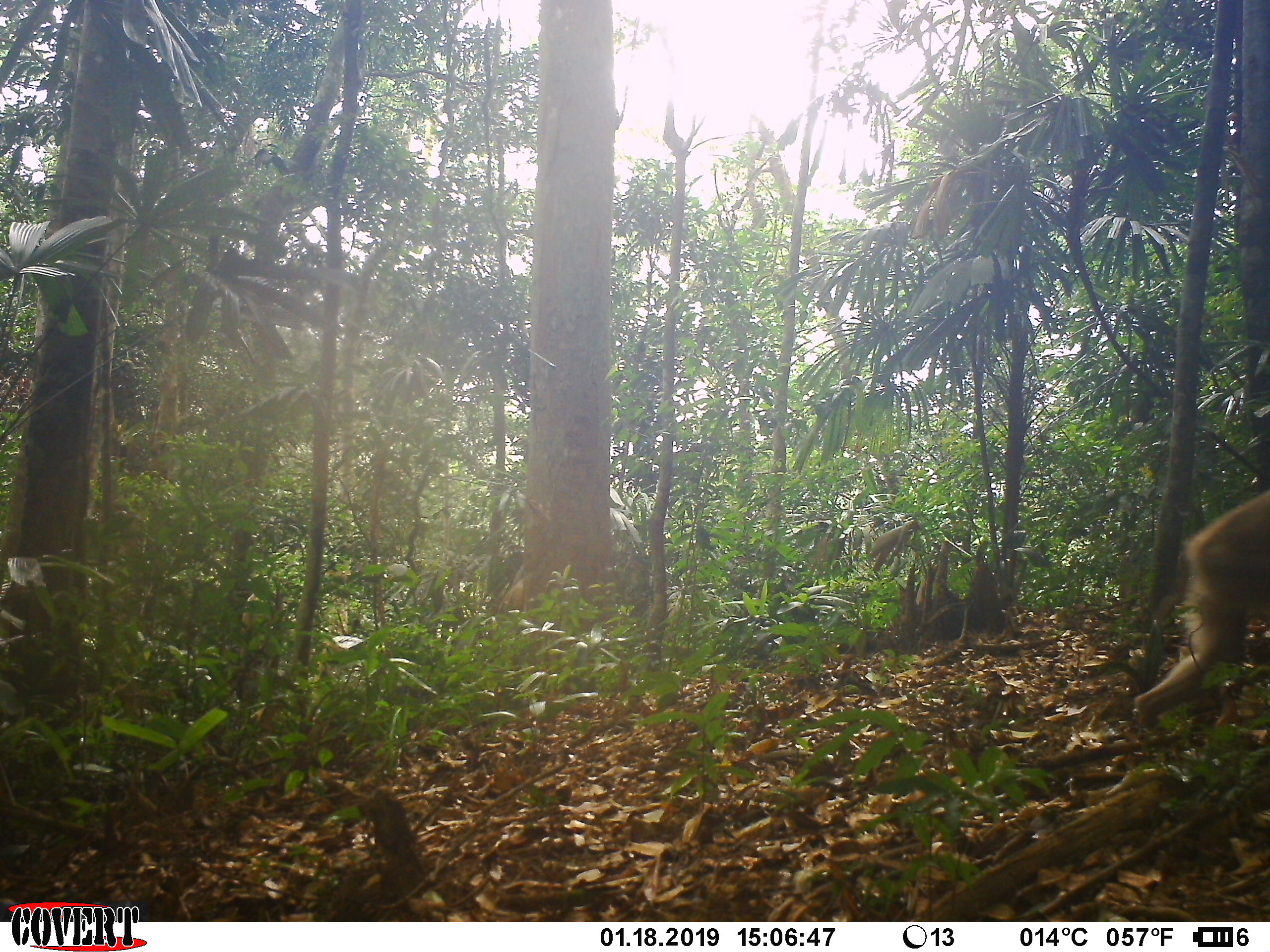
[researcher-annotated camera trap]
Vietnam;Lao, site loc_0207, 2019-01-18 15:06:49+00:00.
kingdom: Animalia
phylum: Chordata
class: Mammalia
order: Primates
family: Cercopithecidae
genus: Macaca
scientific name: Macaca nemestrina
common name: pig-tailed macaque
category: pig tailed macaque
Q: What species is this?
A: Pig tailed macaque (pig-tailed macaque) (Macaca nemestrina).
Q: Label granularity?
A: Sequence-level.